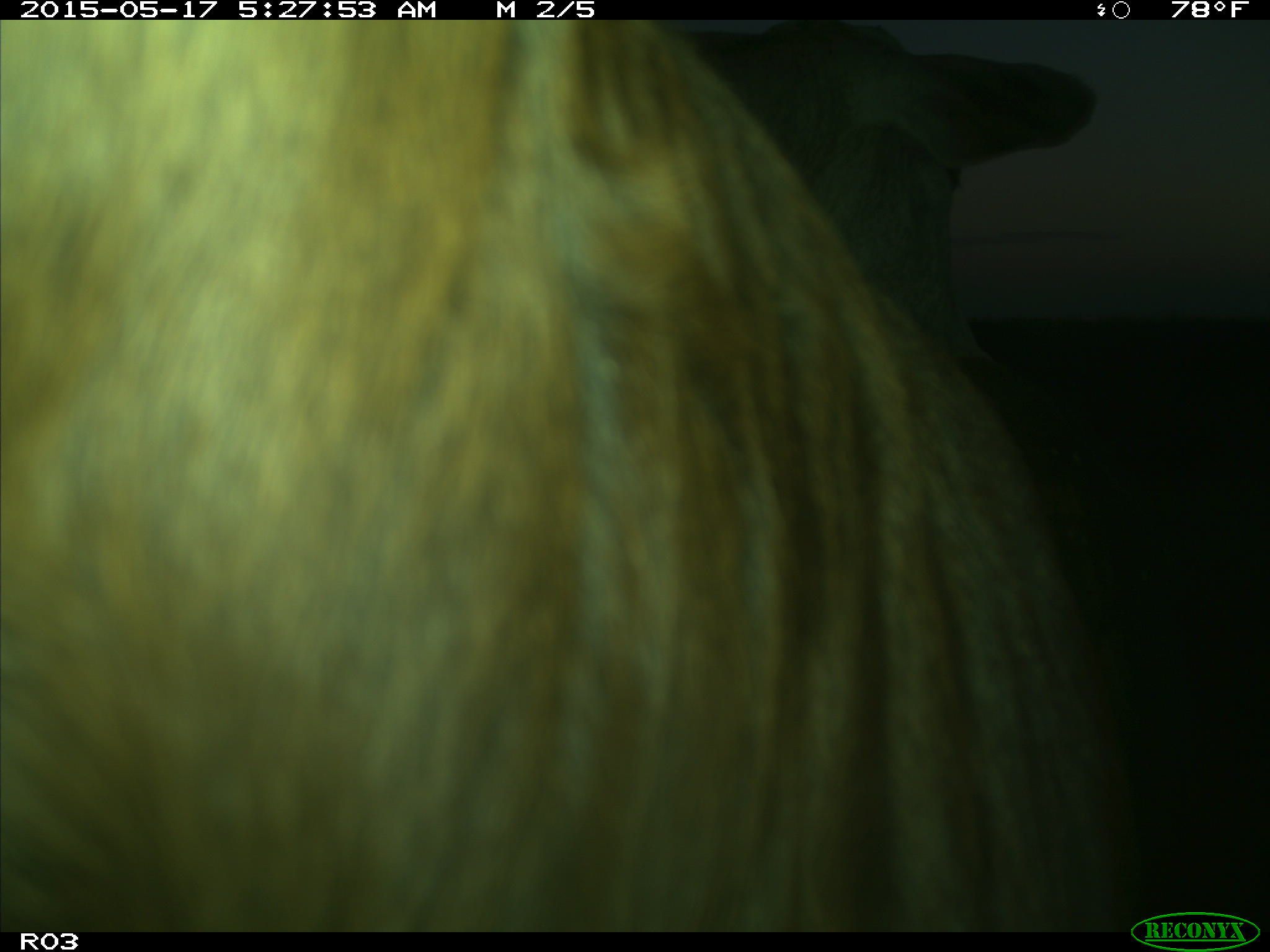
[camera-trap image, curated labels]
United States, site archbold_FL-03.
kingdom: Animalia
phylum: Chordata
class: Mammalia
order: Artiodactyla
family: Bovidae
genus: Bos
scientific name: Bos taurus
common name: domestic cow